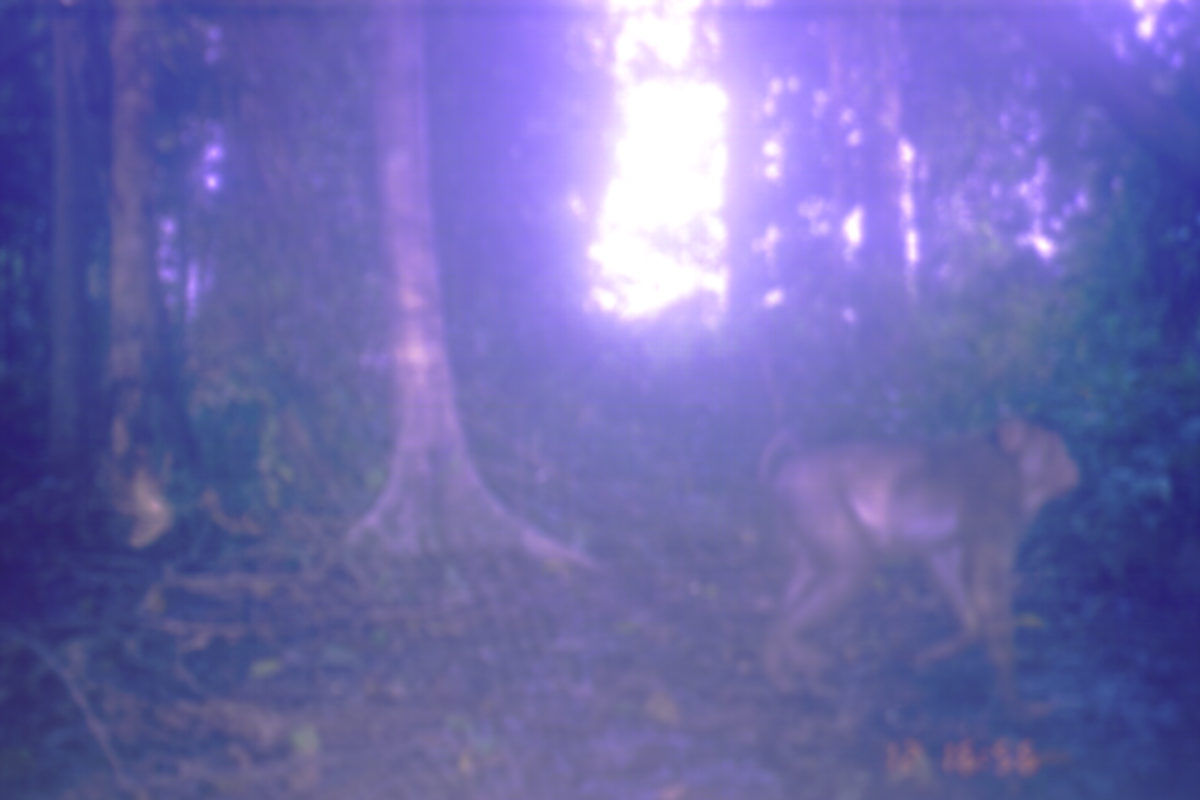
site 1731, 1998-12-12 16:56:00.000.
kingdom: Animalia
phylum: Chordata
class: Mammalia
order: Primates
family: Cercopithecidae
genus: Macaca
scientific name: Macaca nemestrina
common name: southern pig-tailed macaque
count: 1